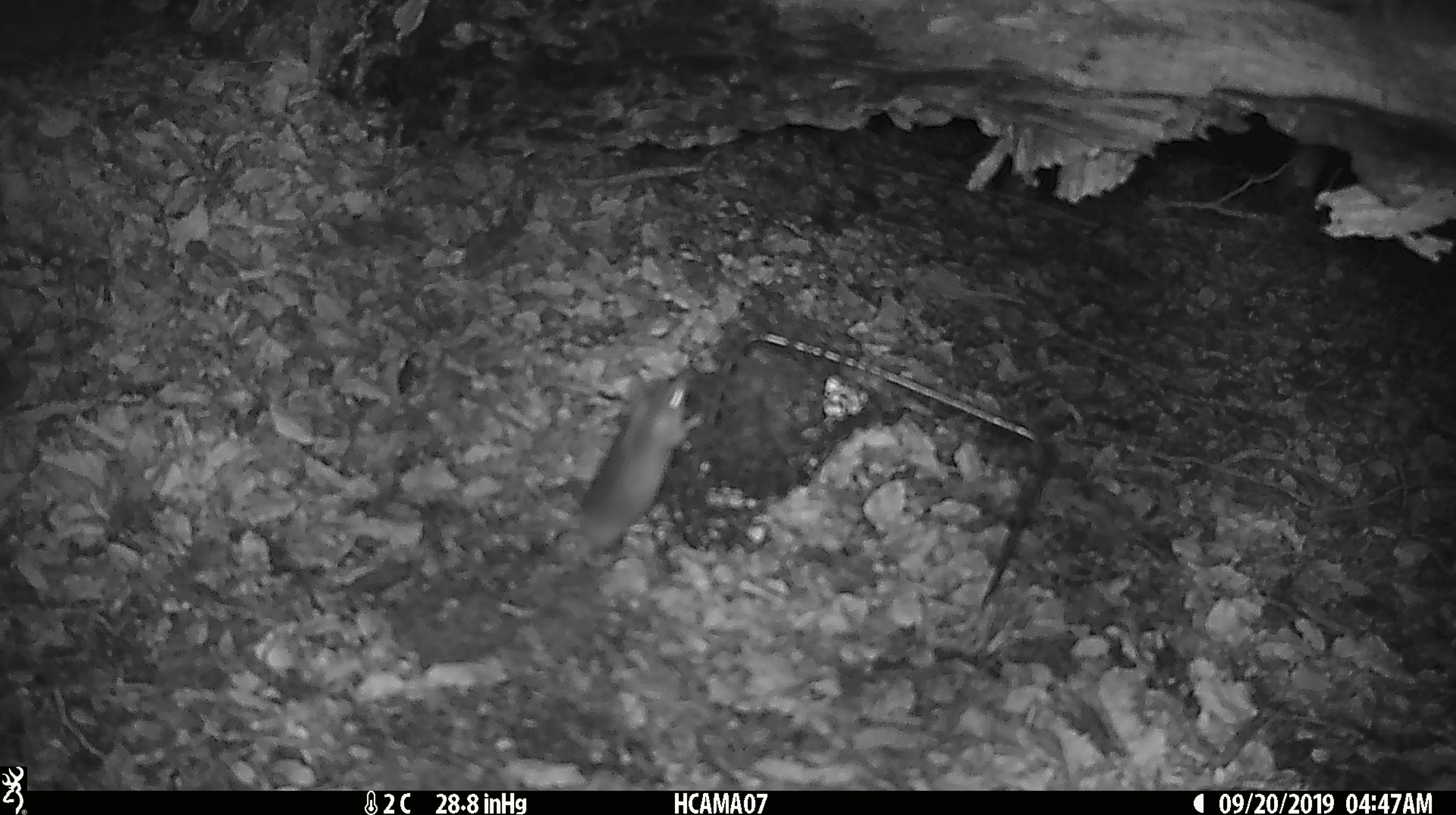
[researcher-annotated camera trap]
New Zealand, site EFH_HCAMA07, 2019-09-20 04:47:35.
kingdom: Animalia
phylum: Chordata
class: Mammalia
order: Rodentia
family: Muridae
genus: Mus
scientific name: Mus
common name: mouse